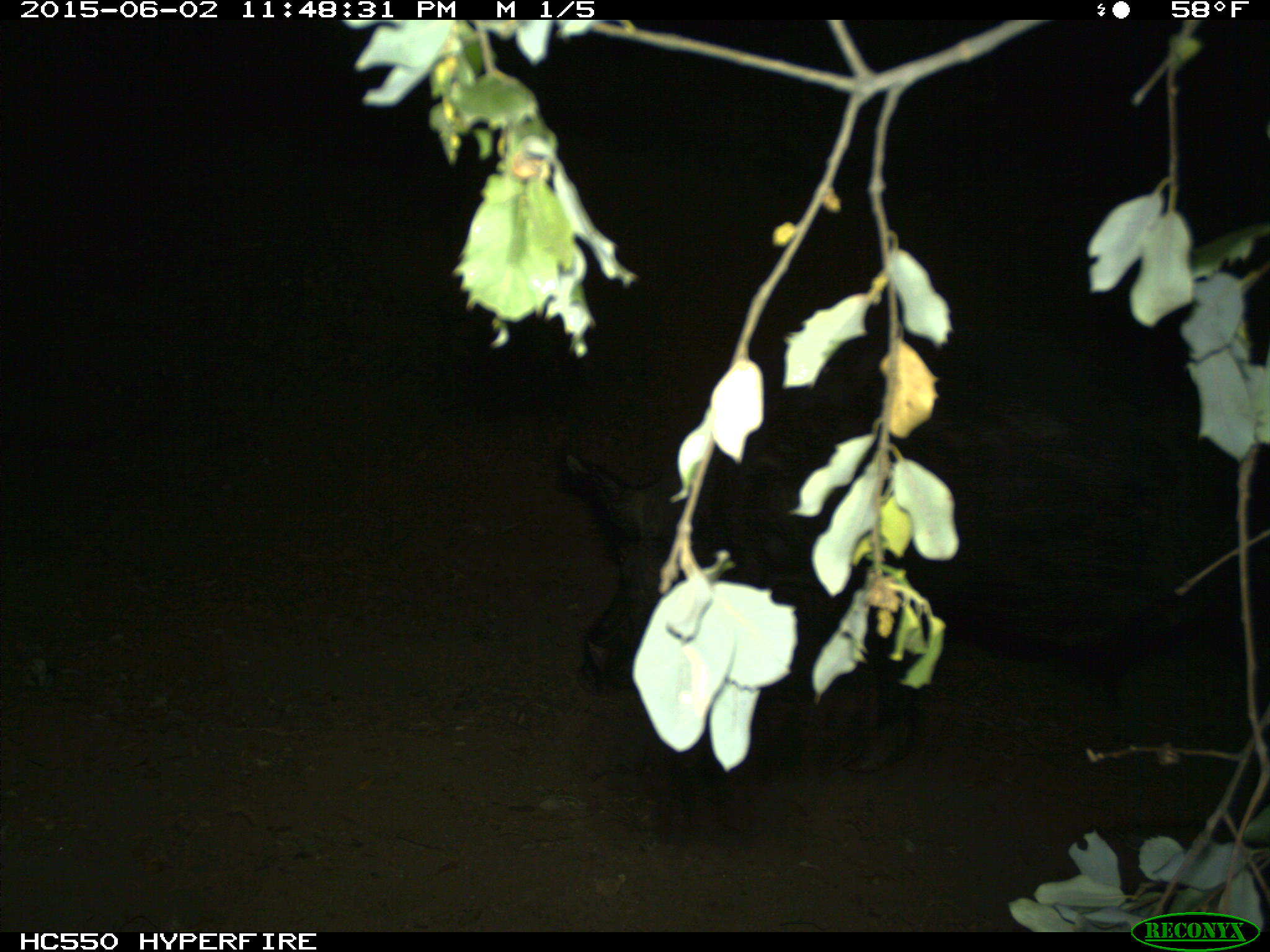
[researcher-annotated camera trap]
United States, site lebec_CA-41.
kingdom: Animalia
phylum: Chordata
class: Mammalia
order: Artiodactyla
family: Suidae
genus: Sus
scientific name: Sus scrofa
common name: wild boar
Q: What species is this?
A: Sus scrofa (wild boar).